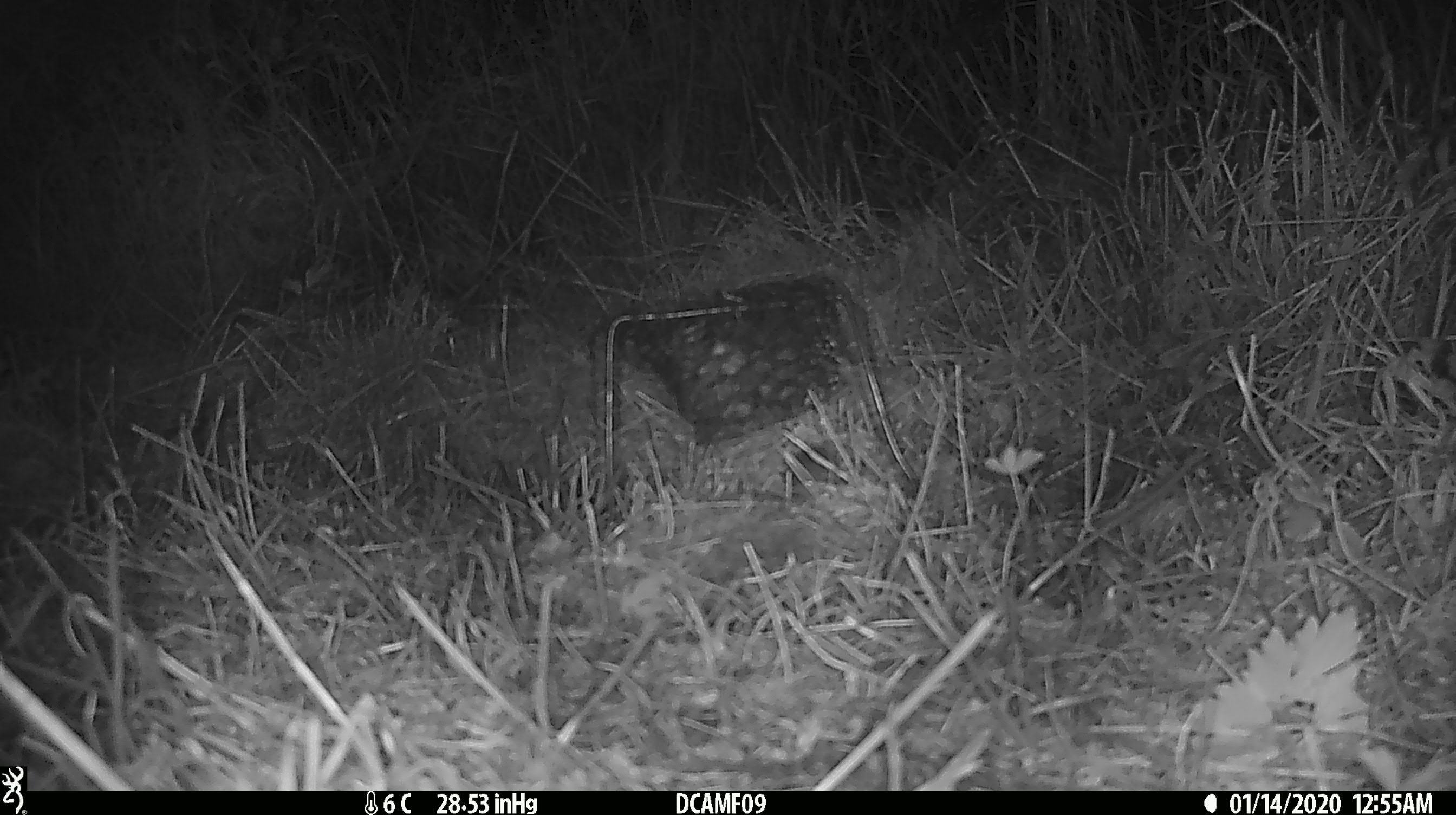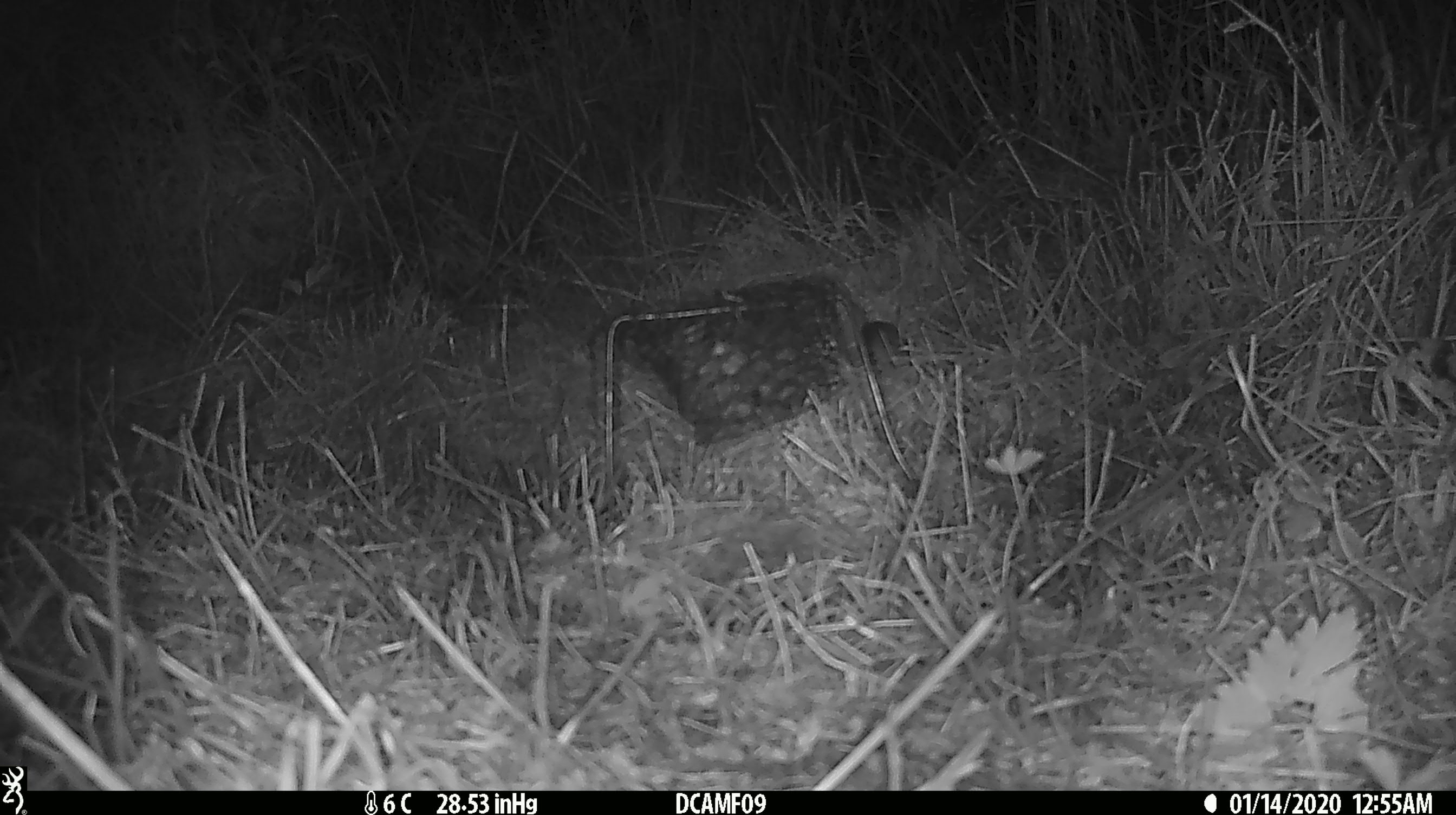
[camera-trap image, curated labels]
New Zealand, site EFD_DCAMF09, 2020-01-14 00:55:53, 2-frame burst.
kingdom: Animalia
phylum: Chordata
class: Mammalia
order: Rodentia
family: Muridae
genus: Mus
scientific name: Mus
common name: mouse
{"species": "mouse (Mus)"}